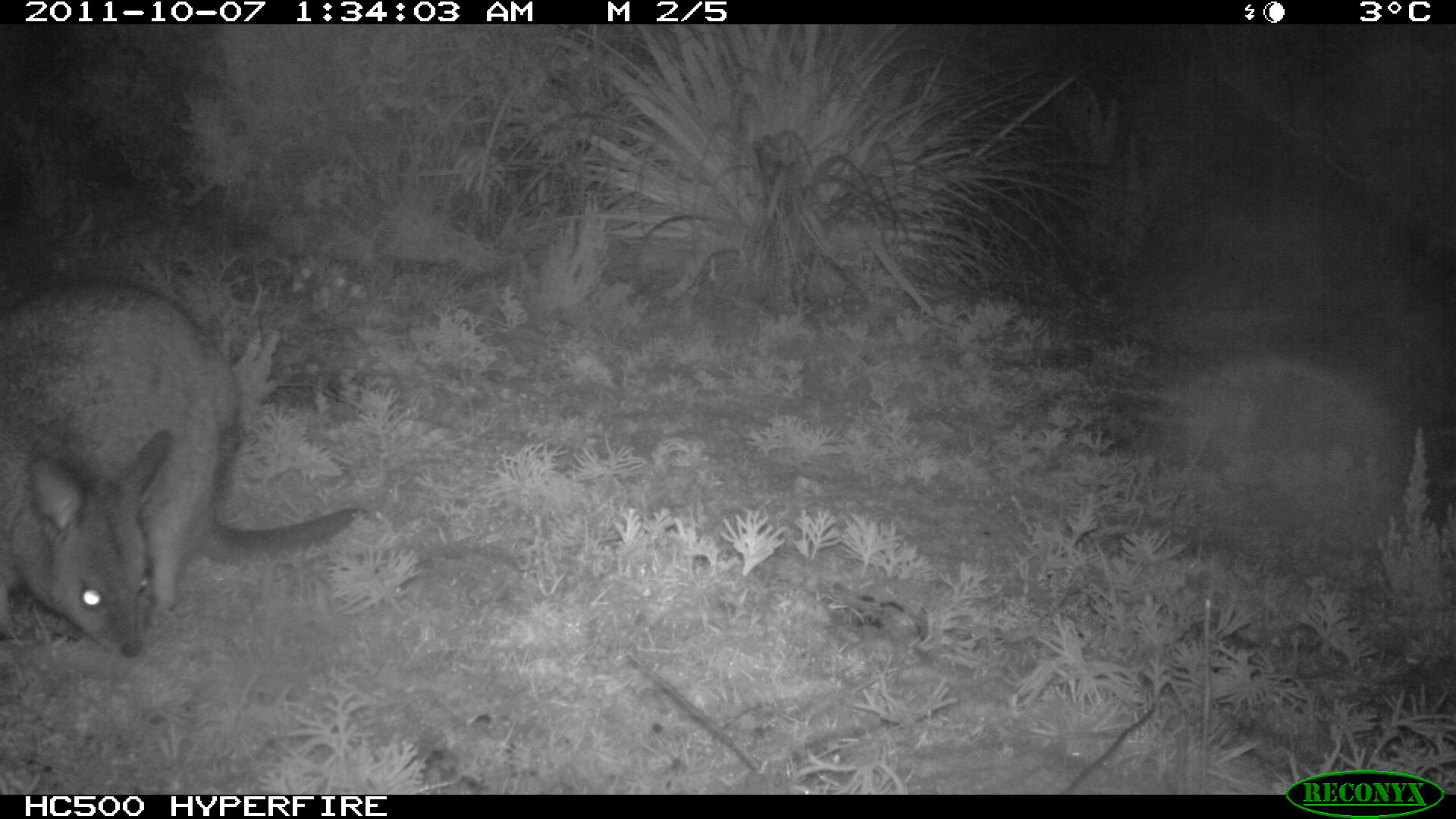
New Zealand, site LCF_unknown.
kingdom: Animalia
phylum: Chordata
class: Mammalia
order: Diprotodontia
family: Macropodidae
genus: Notamacropus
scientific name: Notamacropus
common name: wallaby